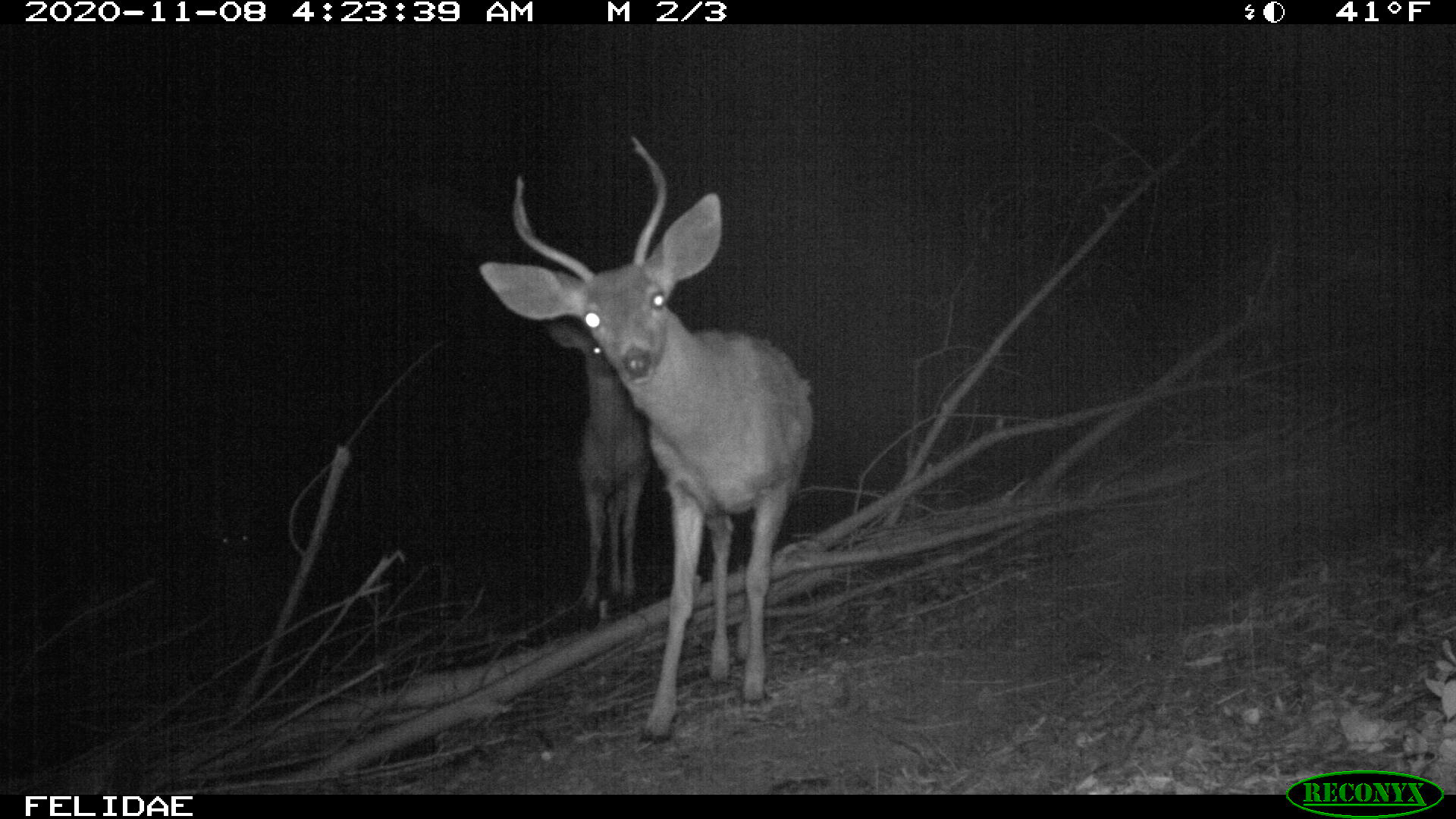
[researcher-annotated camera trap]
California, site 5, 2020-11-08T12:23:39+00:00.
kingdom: Animalia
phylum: Chordata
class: Mammalia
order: Artiodactyla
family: Cervidae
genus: Odocoileus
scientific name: Odocoileus hemionus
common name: mule deer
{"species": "mule deer (Odocoileus hemionus)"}